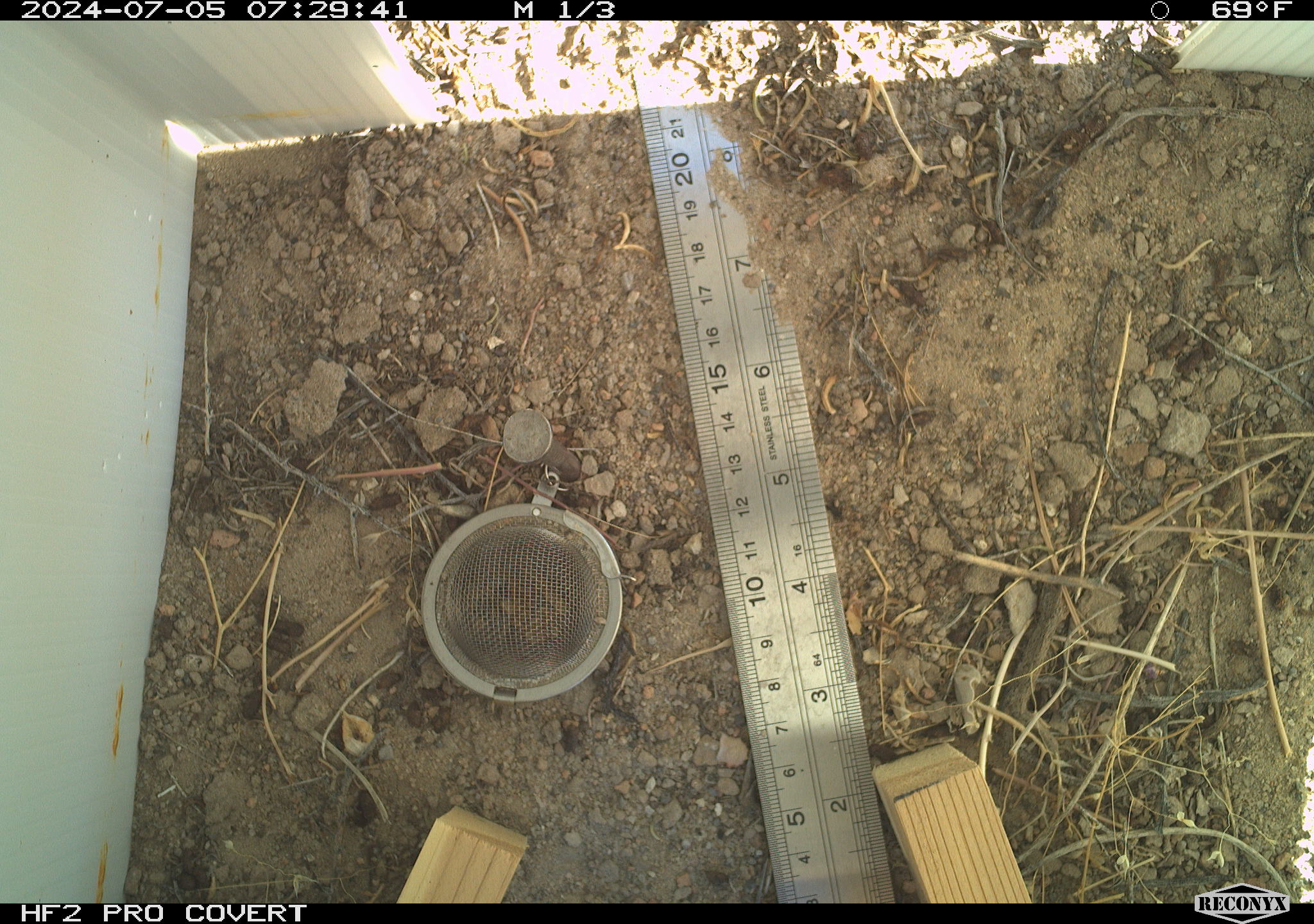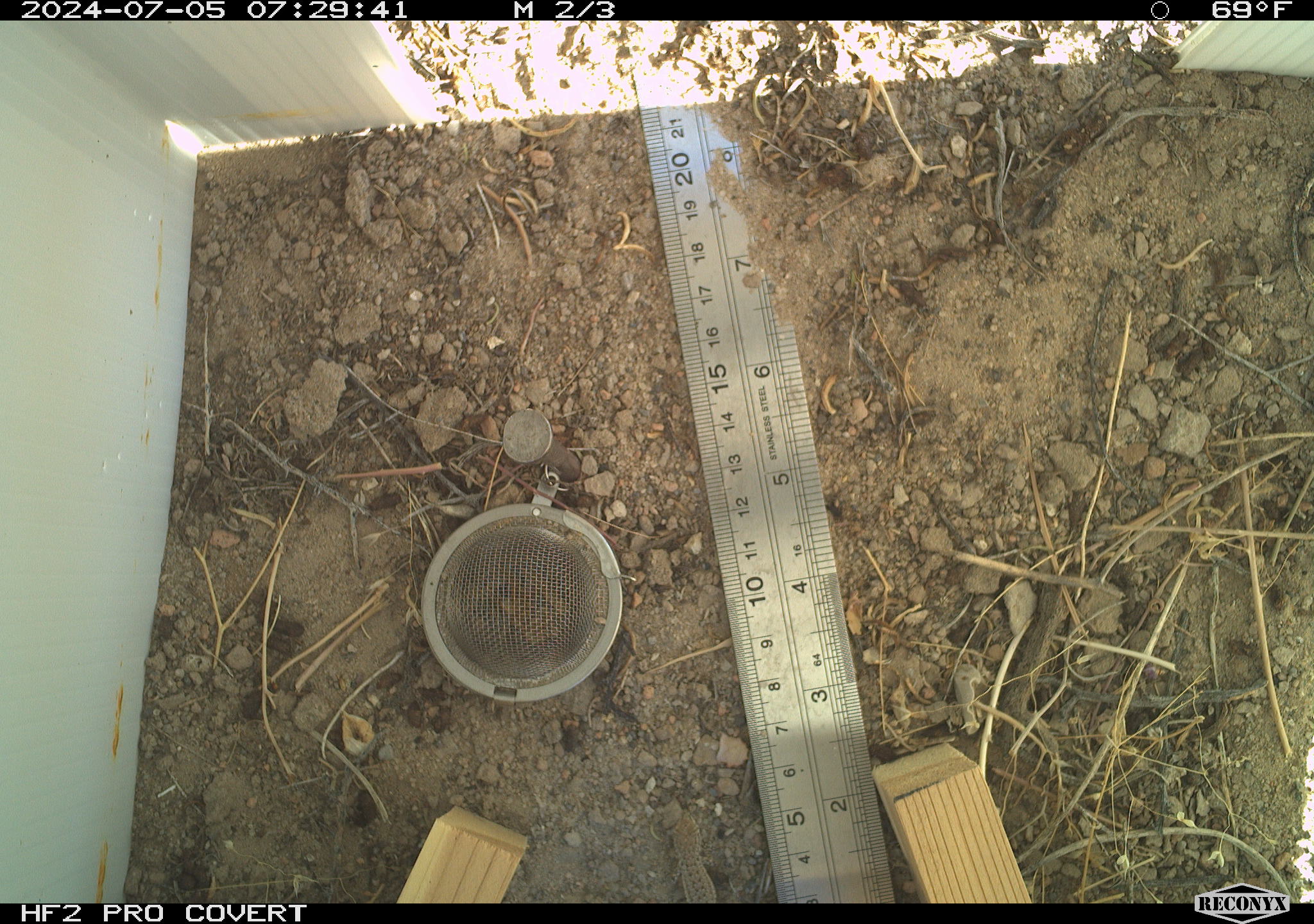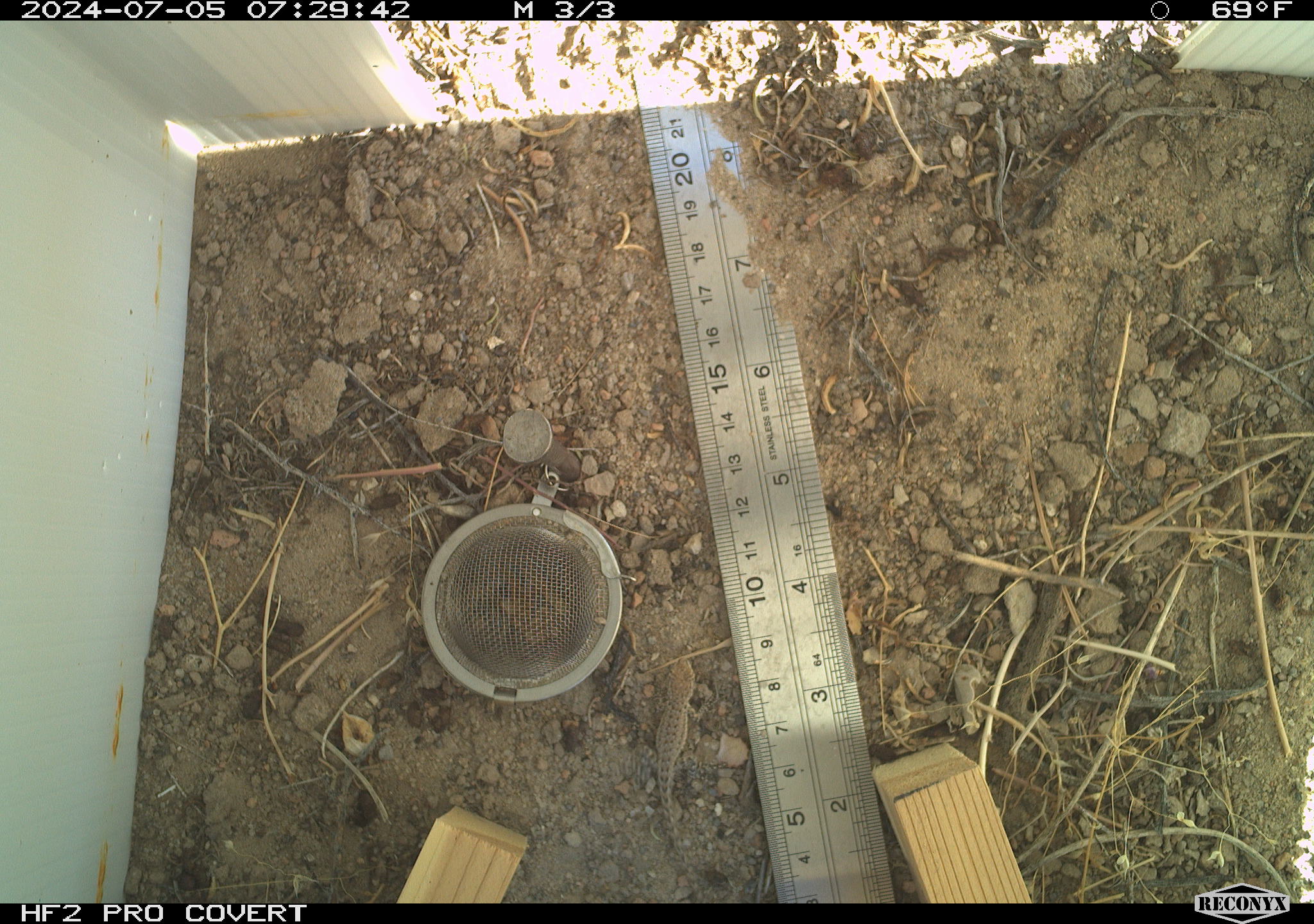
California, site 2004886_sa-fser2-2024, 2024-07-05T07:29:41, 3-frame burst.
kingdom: Animalia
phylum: Chordata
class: Reptilia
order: Squamata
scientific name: Squamata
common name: lizards and snakes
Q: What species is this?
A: Lizards and snakes (Squamata).